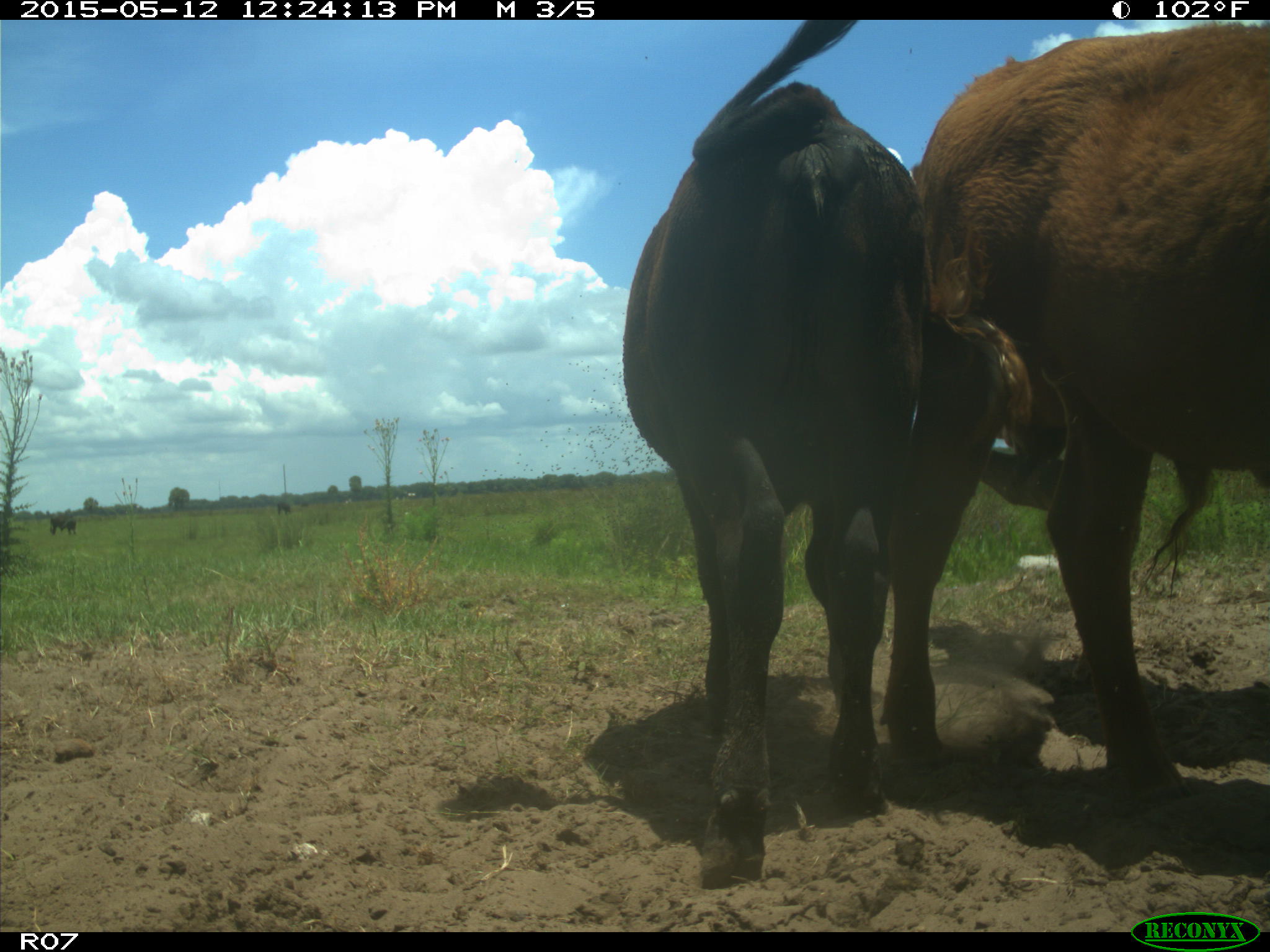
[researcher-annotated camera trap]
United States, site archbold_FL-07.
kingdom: Animalia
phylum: Chordata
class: Mammalia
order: Artiodactyla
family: Bovidae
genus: Bos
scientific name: Bos taurus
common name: domestic cow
Bos taurus (domestic cow).